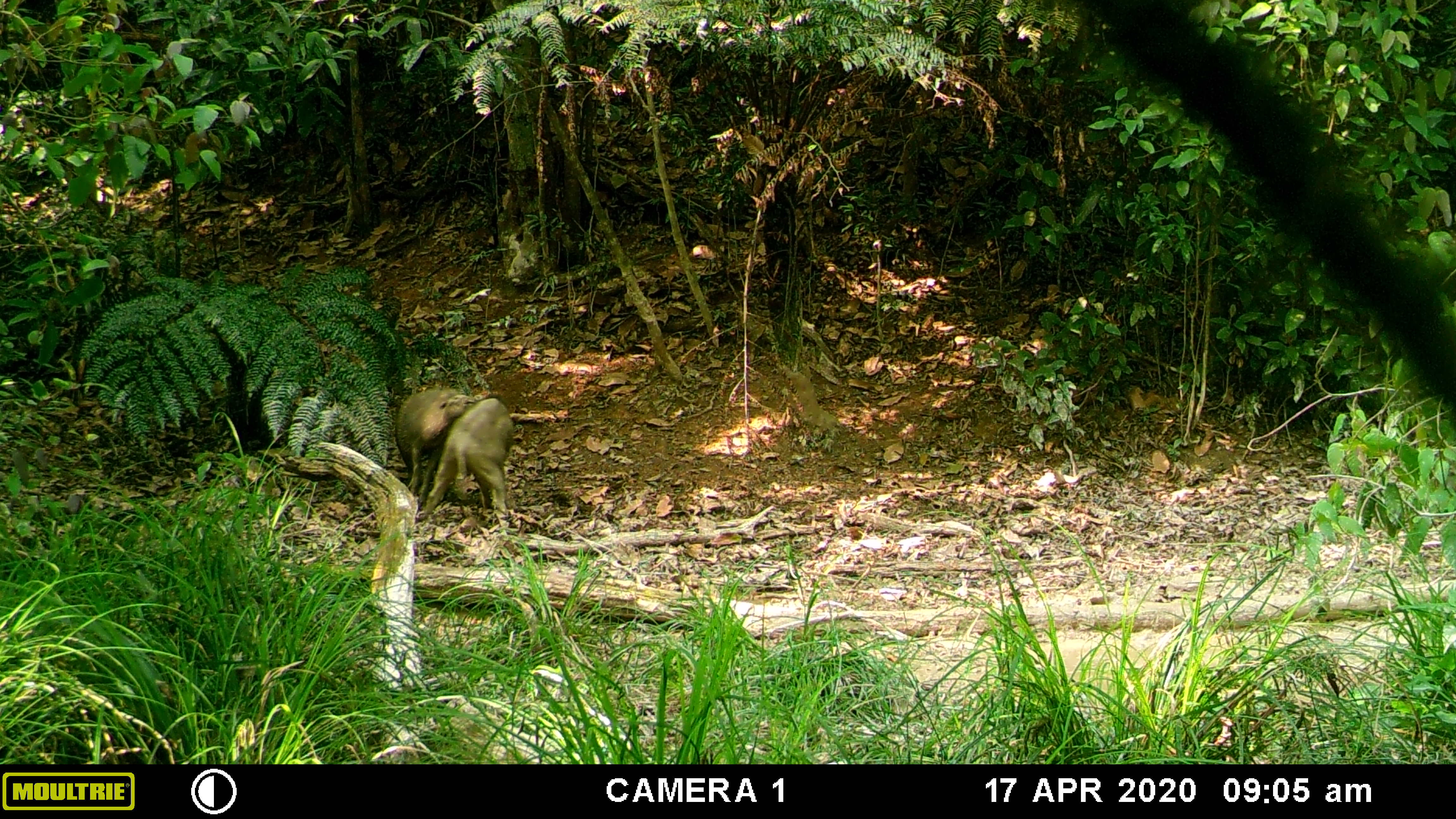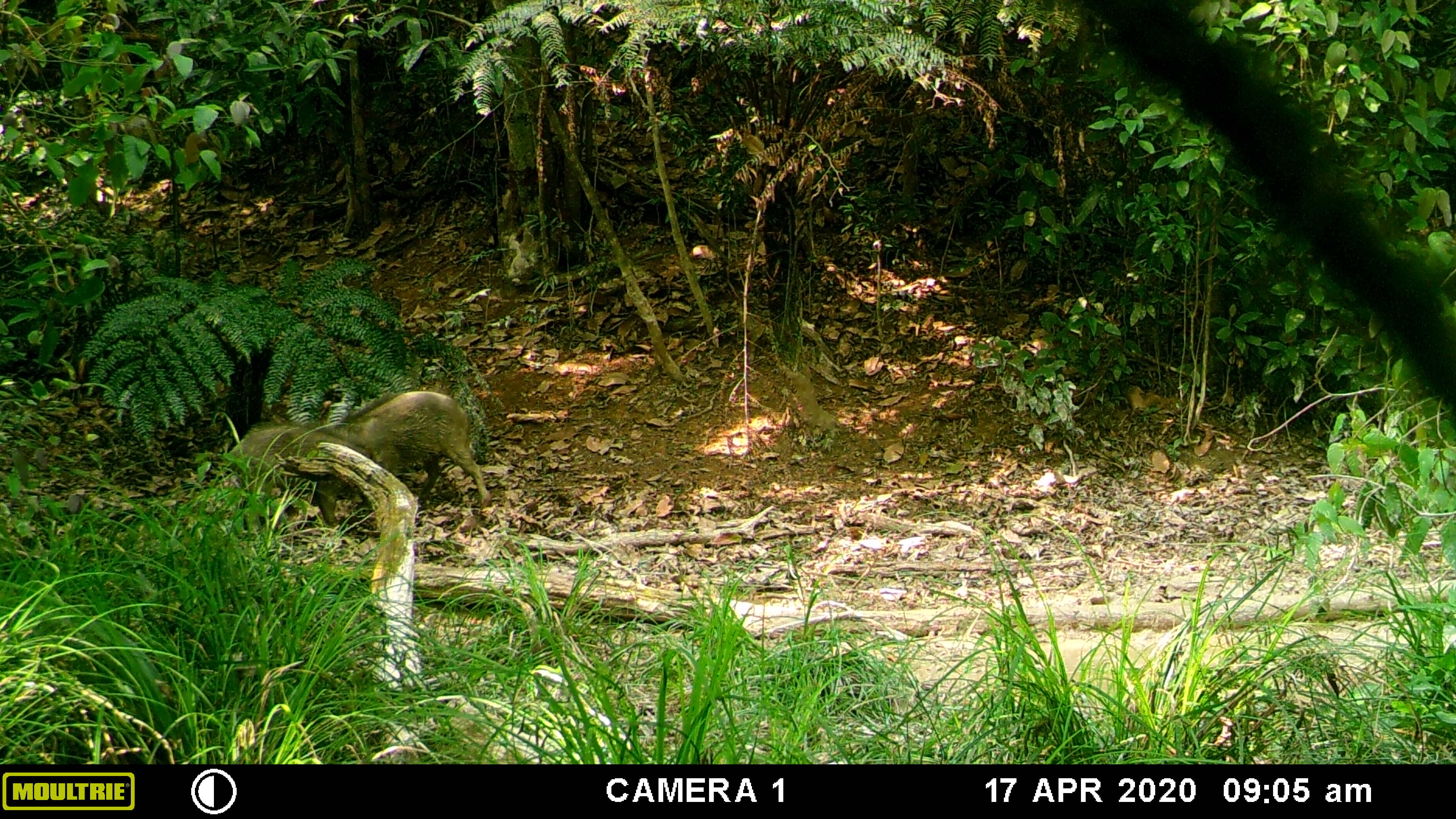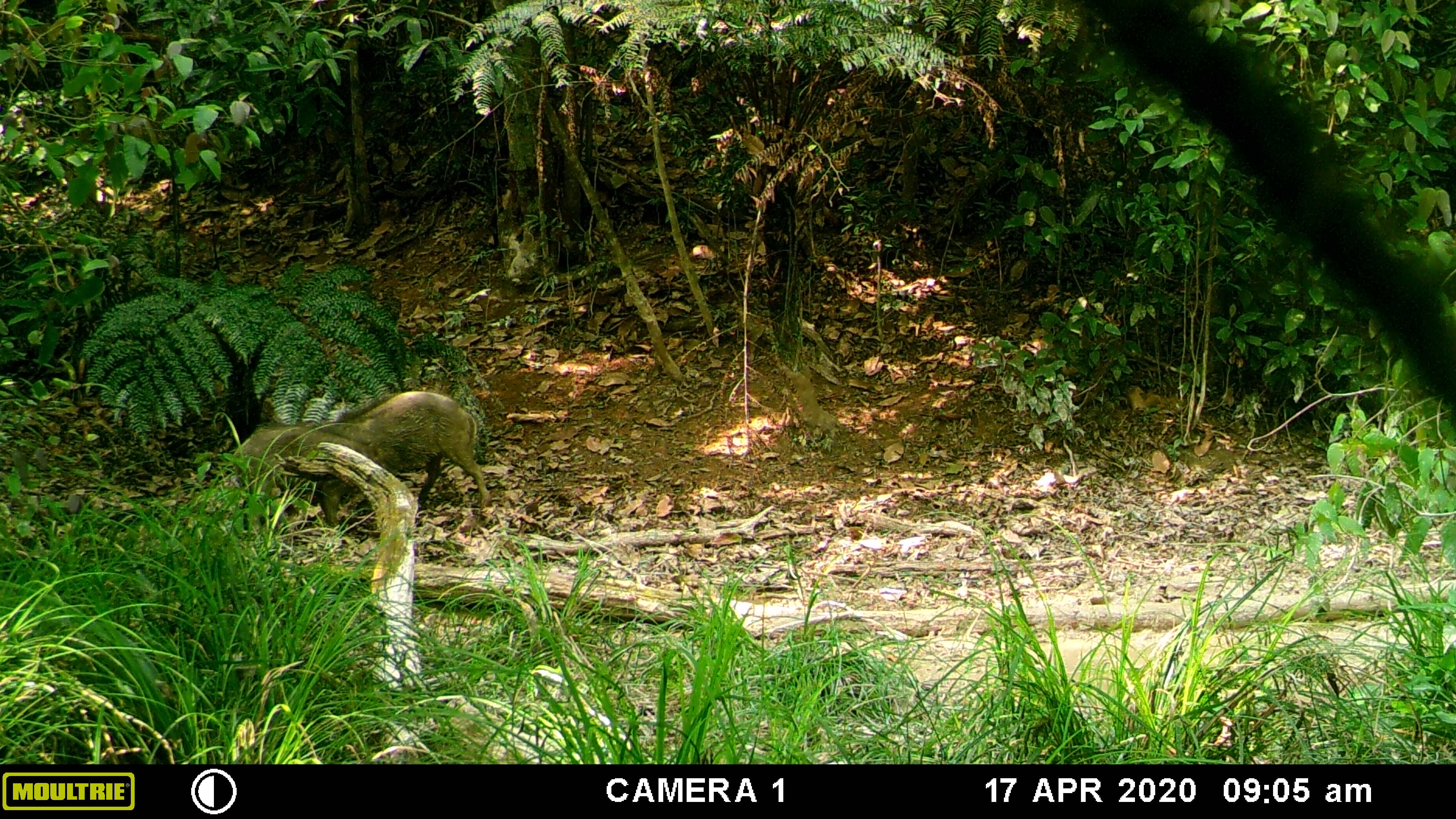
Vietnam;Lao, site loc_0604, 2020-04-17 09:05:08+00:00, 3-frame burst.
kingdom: Animalia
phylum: Chordata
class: Mammalia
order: Artiodactyla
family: Suidae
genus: Sus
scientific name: Sus scrofa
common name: eurasian wild pig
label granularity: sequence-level